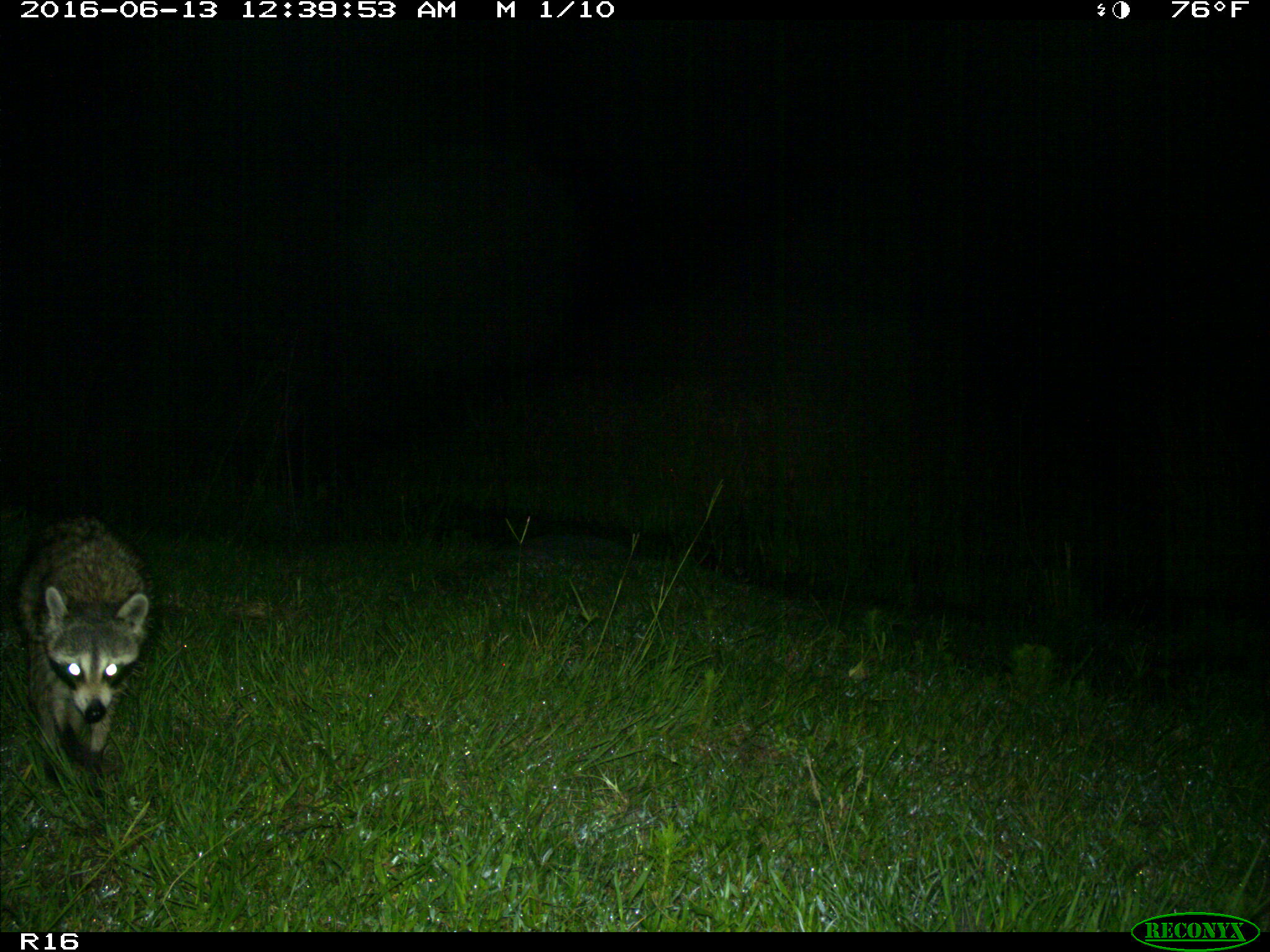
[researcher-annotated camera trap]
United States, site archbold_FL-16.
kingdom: Animalia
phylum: Chordata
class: Mammalia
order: Carnivora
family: Procyonidae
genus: Procyon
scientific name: Procyon lotor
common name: common raccoon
Procyon lotor (common raccoon).